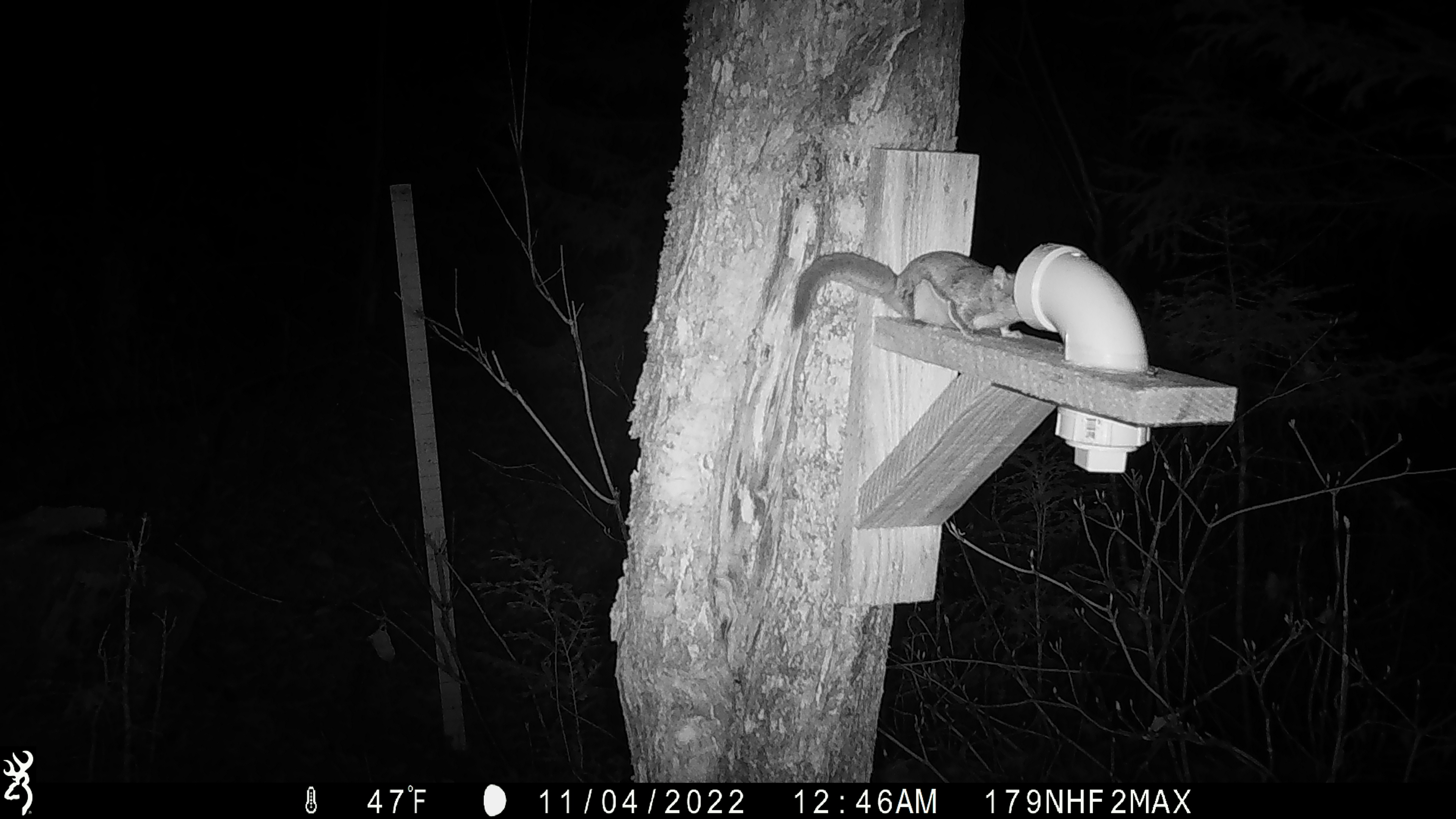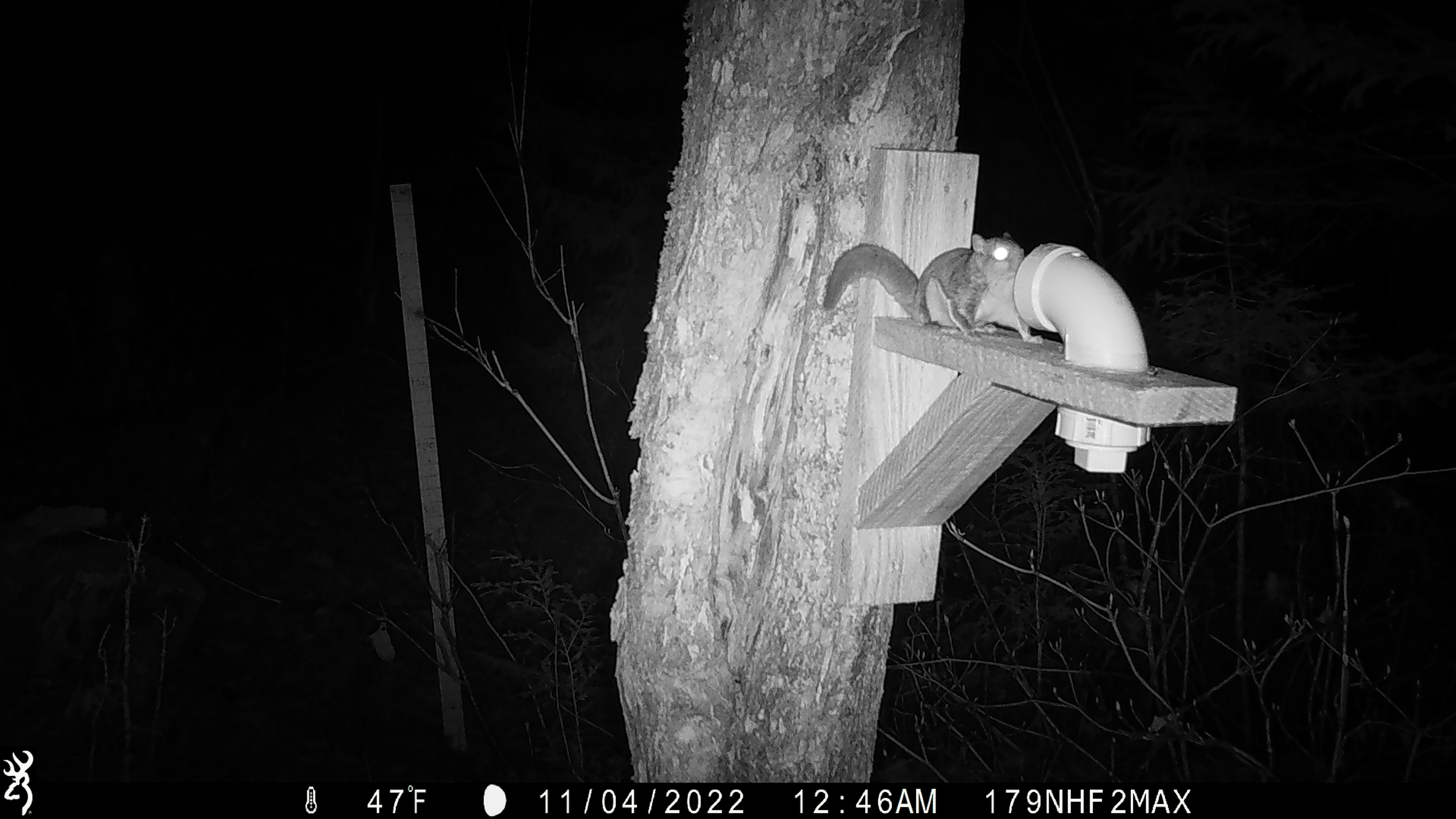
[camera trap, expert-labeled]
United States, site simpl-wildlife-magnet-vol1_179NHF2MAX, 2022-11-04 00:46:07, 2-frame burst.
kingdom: Animalia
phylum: Chordata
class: Mammalia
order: Rodentia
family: Sciuridae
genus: Glaucomys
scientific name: Glaucomys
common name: flying squirrel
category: flying squirrel sp.